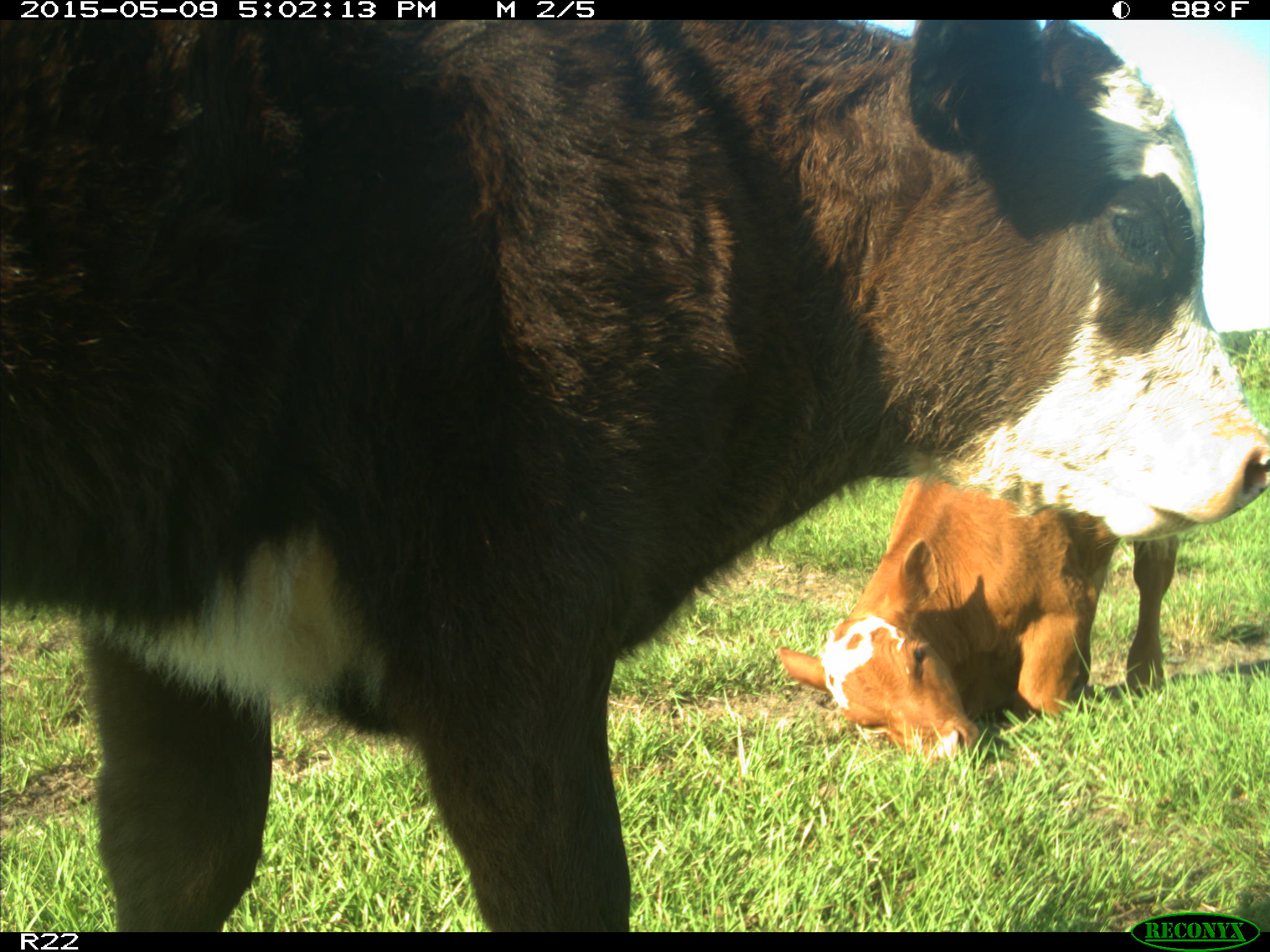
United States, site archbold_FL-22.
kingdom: Animalia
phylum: Chordata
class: Mammalia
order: Artiodactyla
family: Bovidae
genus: Bos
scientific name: Bos taurus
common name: domestic cow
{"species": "Bos taurus (domestic cow)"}